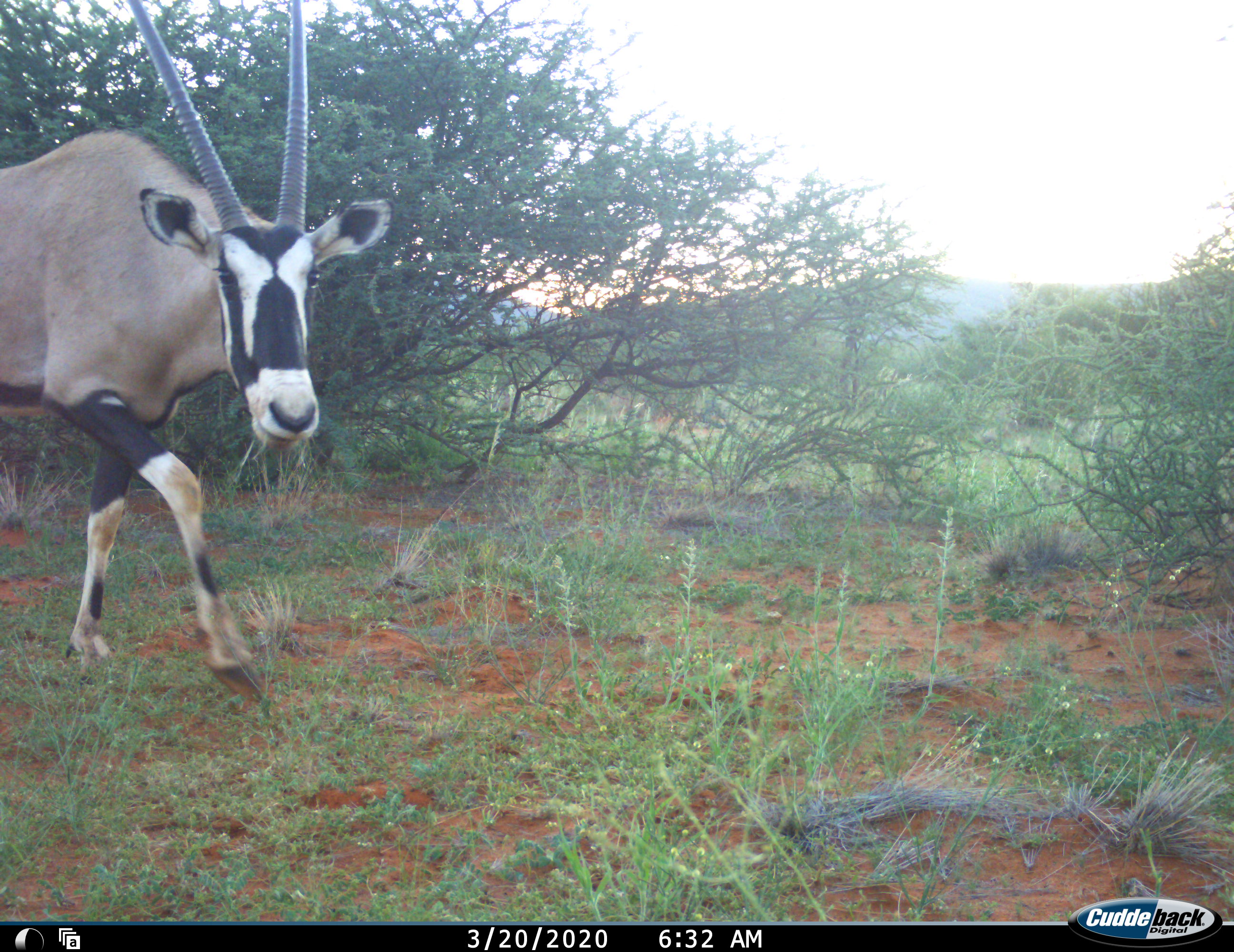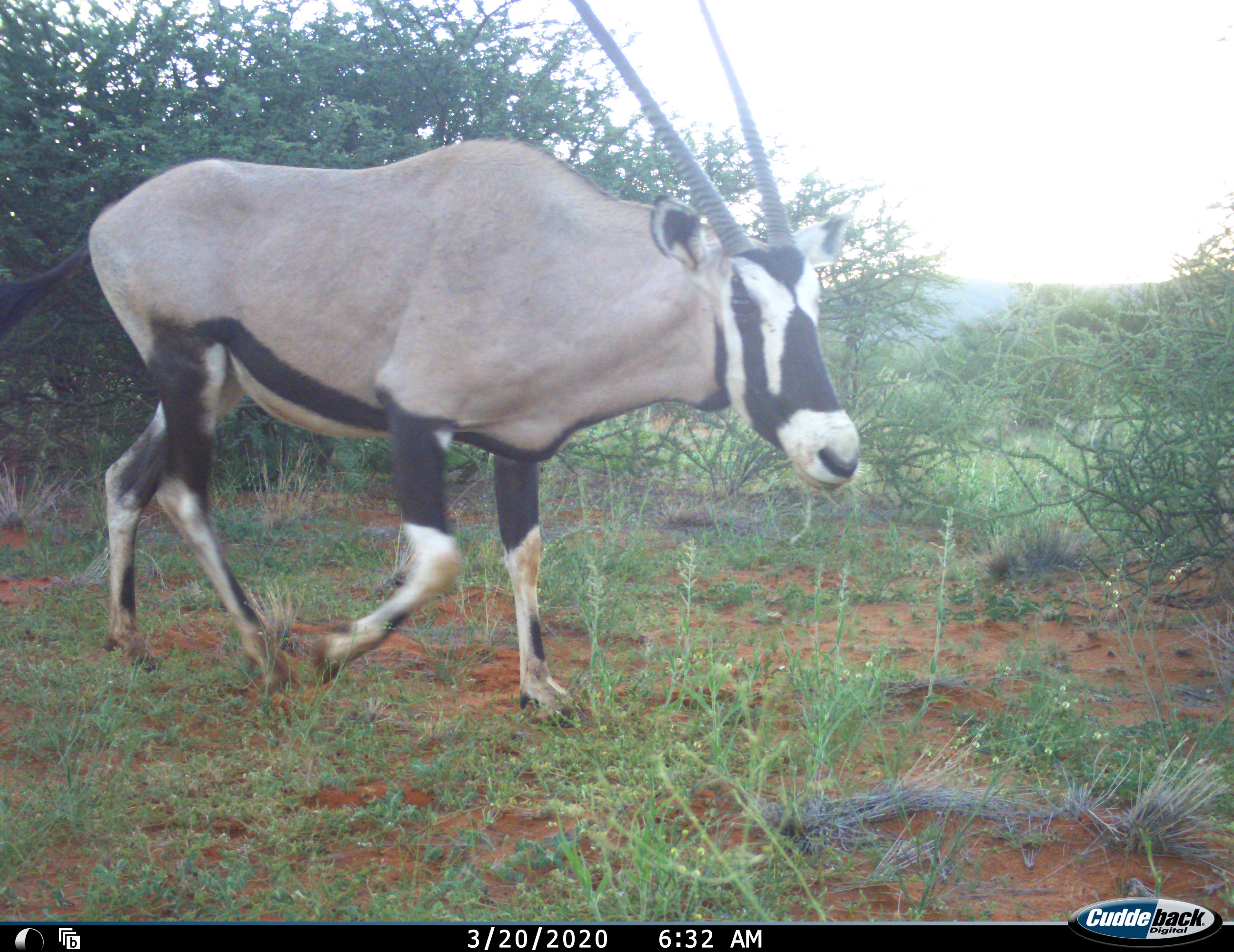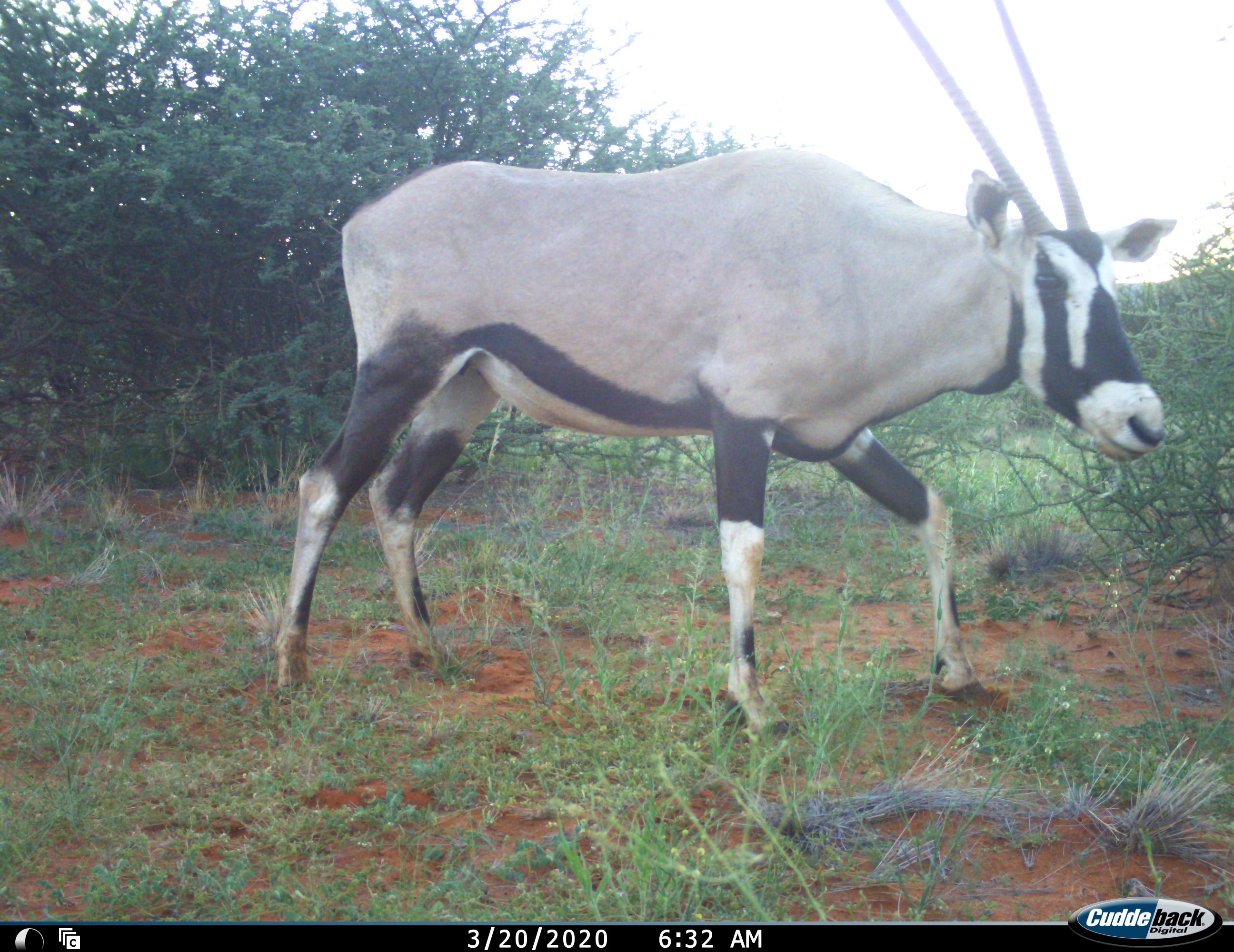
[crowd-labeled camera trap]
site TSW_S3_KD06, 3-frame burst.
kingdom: Animalia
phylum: Chordata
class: Mammalia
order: Artiodactyla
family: Bovidae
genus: Oryx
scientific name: Oryx gazella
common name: gemsbok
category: oryx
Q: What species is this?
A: Oryx (gemsbok) (Oryx gazella).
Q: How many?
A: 1.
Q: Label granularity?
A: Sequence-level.